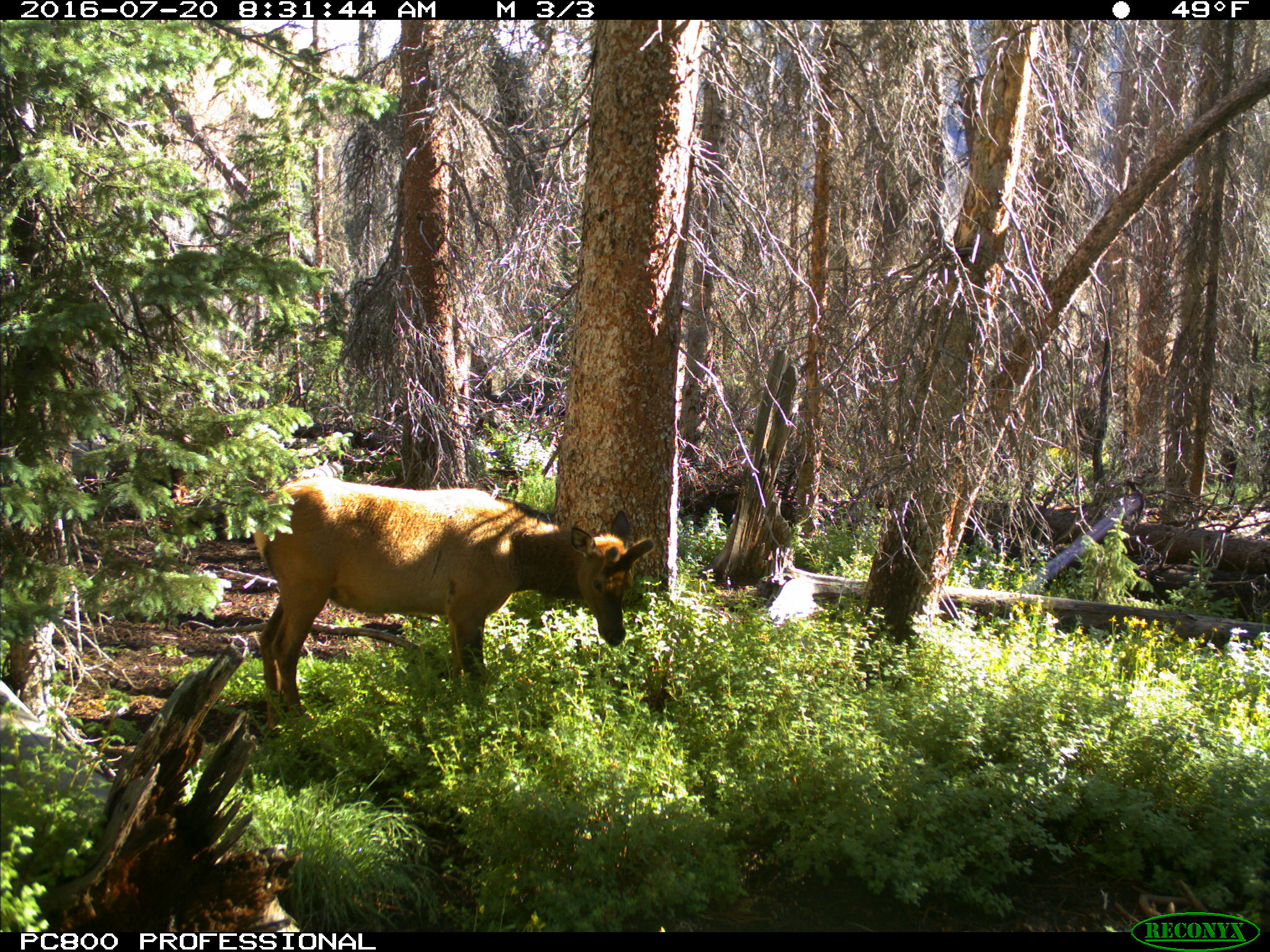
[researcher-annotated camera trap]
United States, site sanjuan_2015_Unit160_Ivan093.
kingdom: Animalia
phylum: Chordata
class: Mammalia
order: Artiodactyla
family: Cervidae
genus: Cervus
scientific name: Cervus elaphus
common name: red deer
Cervus elaphus (red deer).